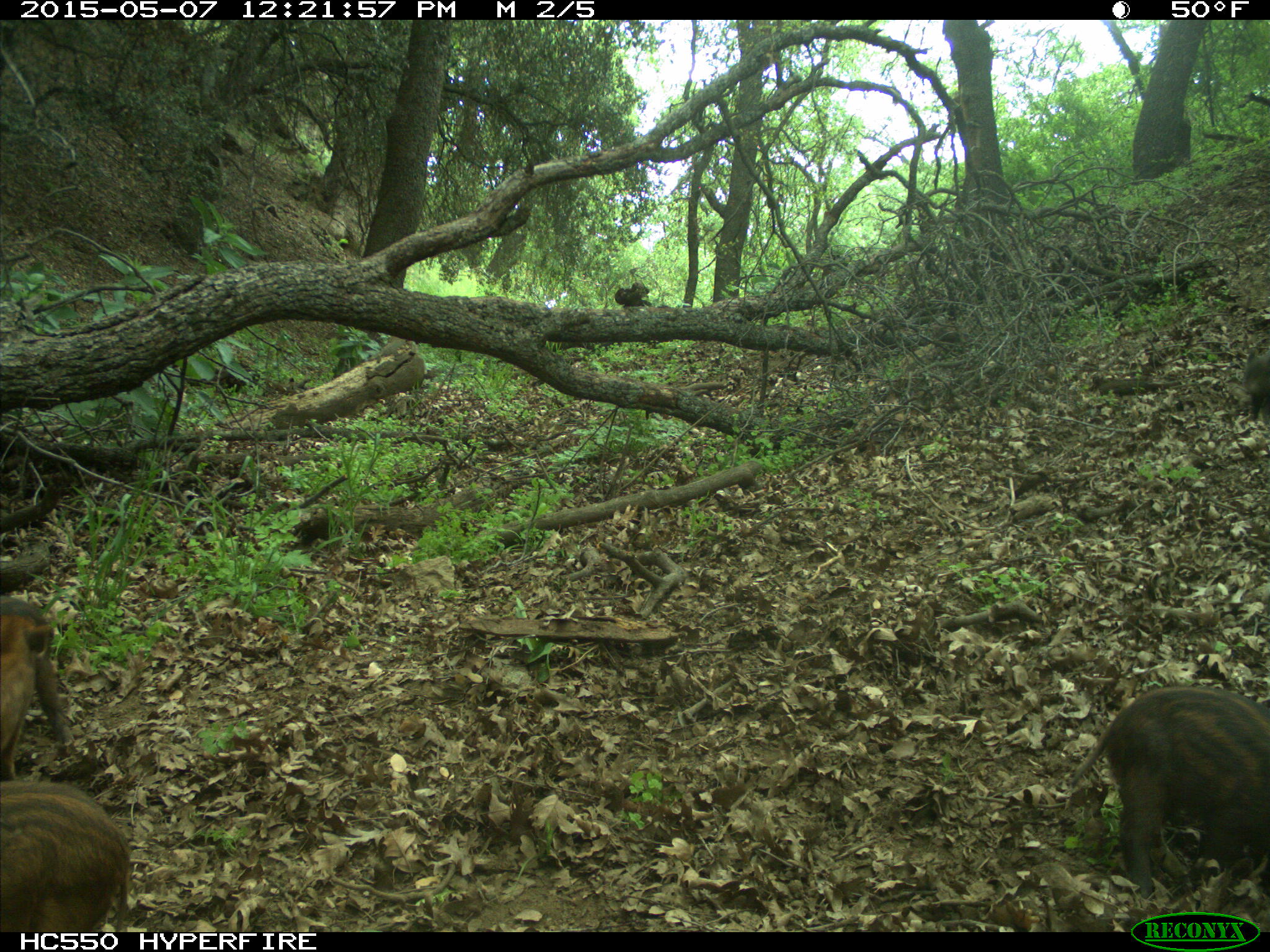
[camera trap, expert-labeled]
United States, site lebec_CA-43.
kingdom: Animalia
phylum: Chordata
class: Mammalia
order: Artiodactyla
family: Suidae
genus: Sus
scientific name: Sus scrofa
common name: wild boar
Sus scrofa (wild boar).